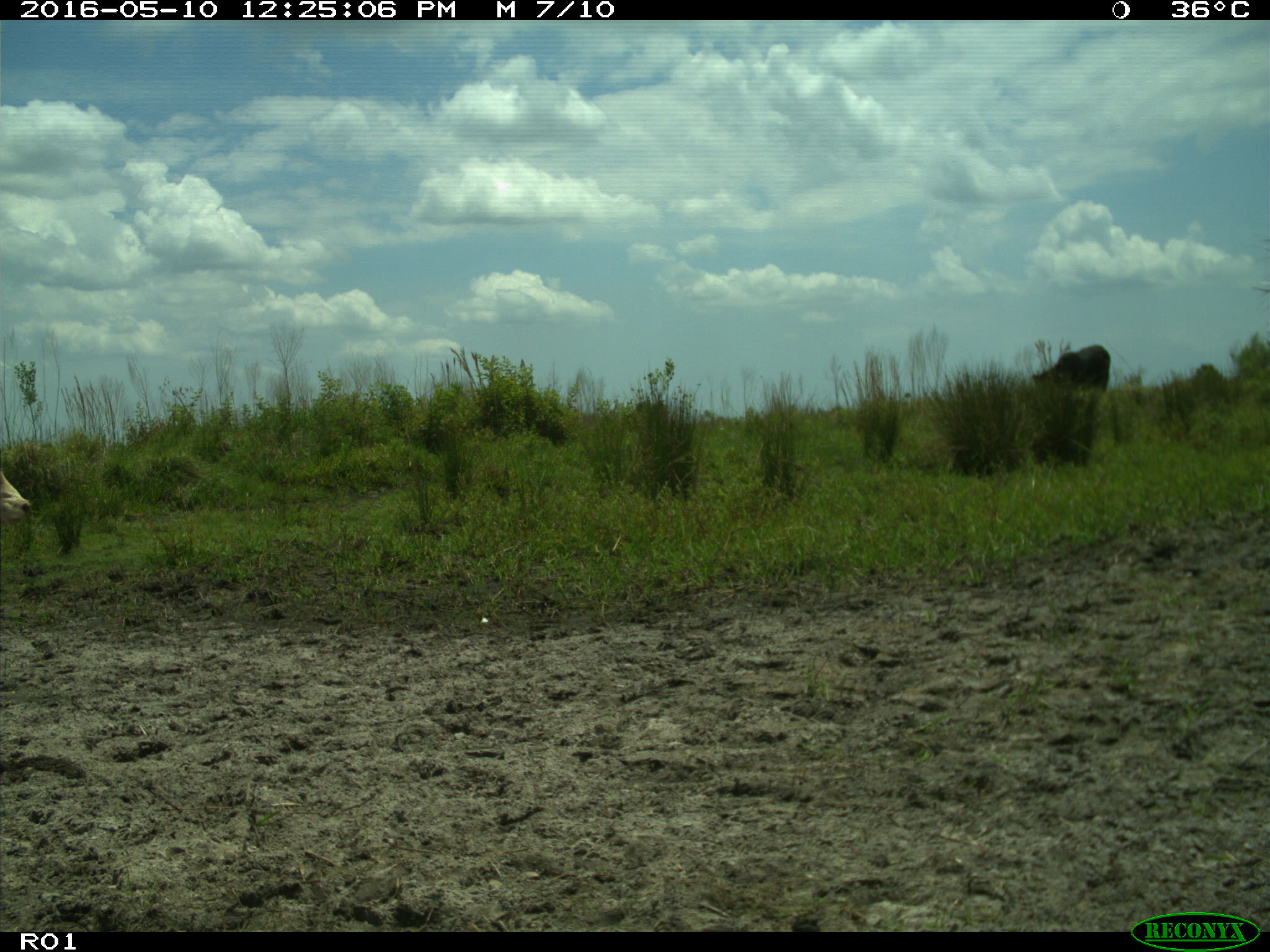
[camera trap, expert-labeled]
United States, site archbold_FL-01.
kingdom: Animalia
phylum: Chordata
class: Mammalia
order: Artiodactyla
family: Bovidae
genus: Bos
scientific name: Bos taurus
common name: domestic cow